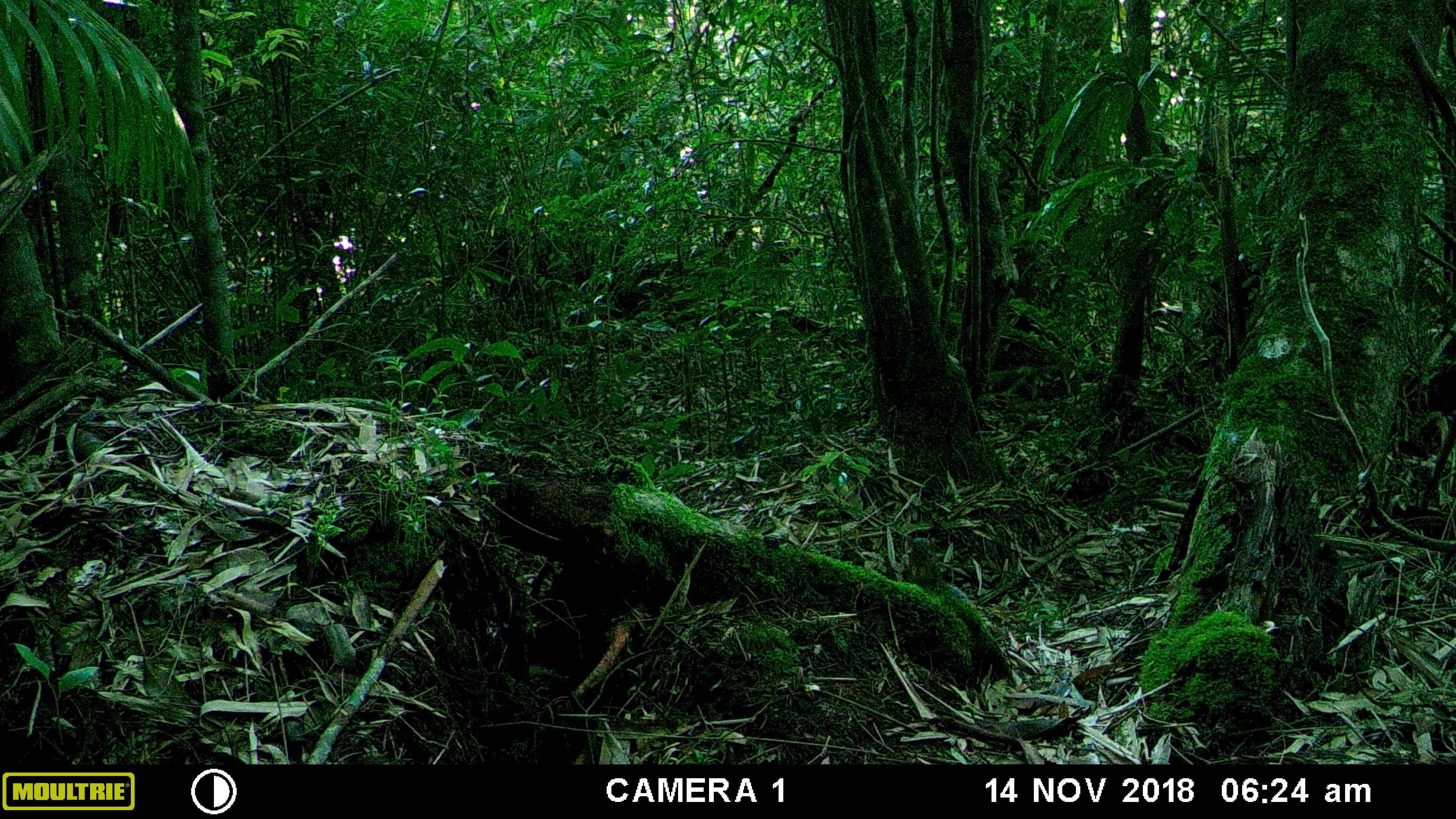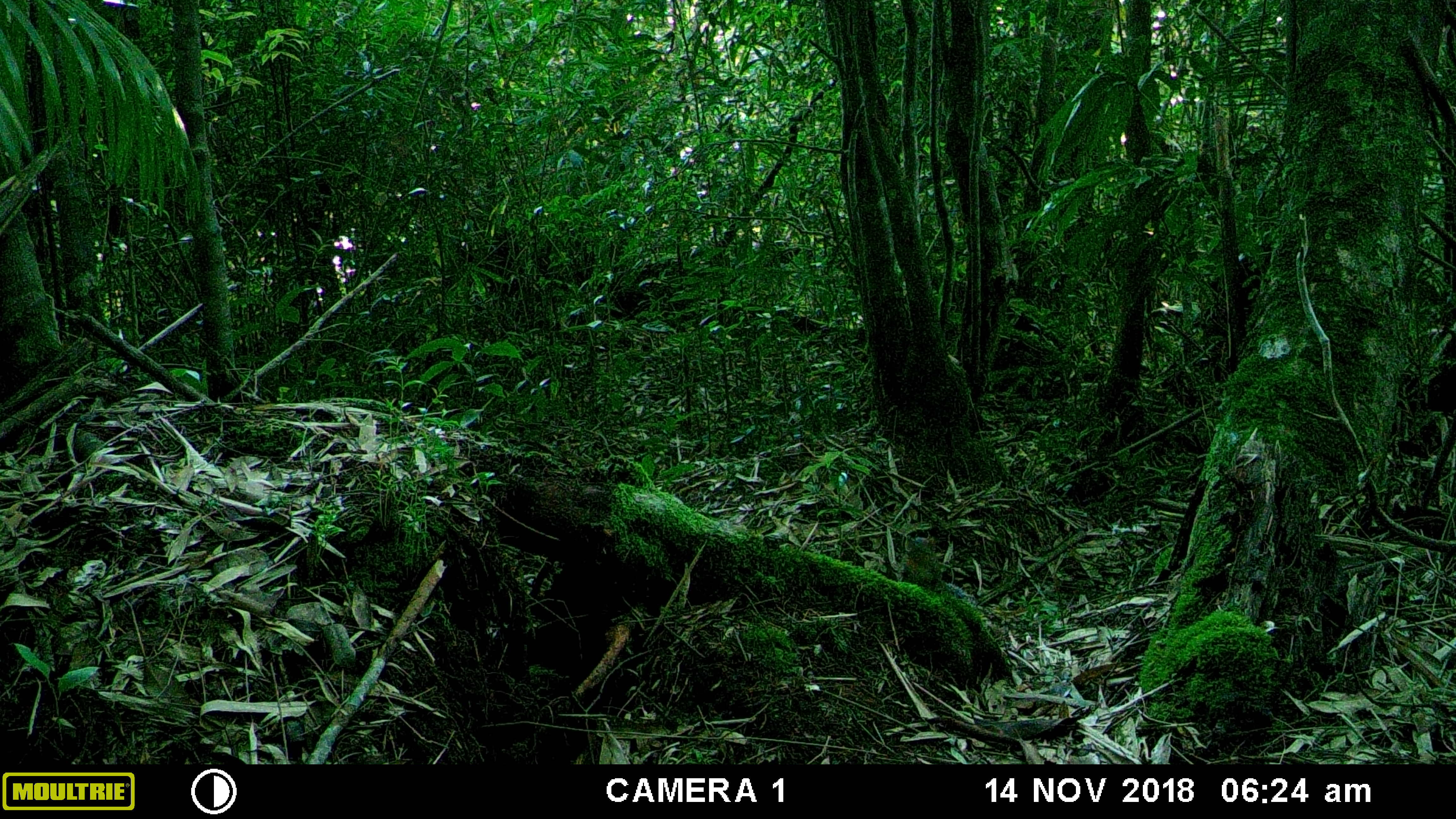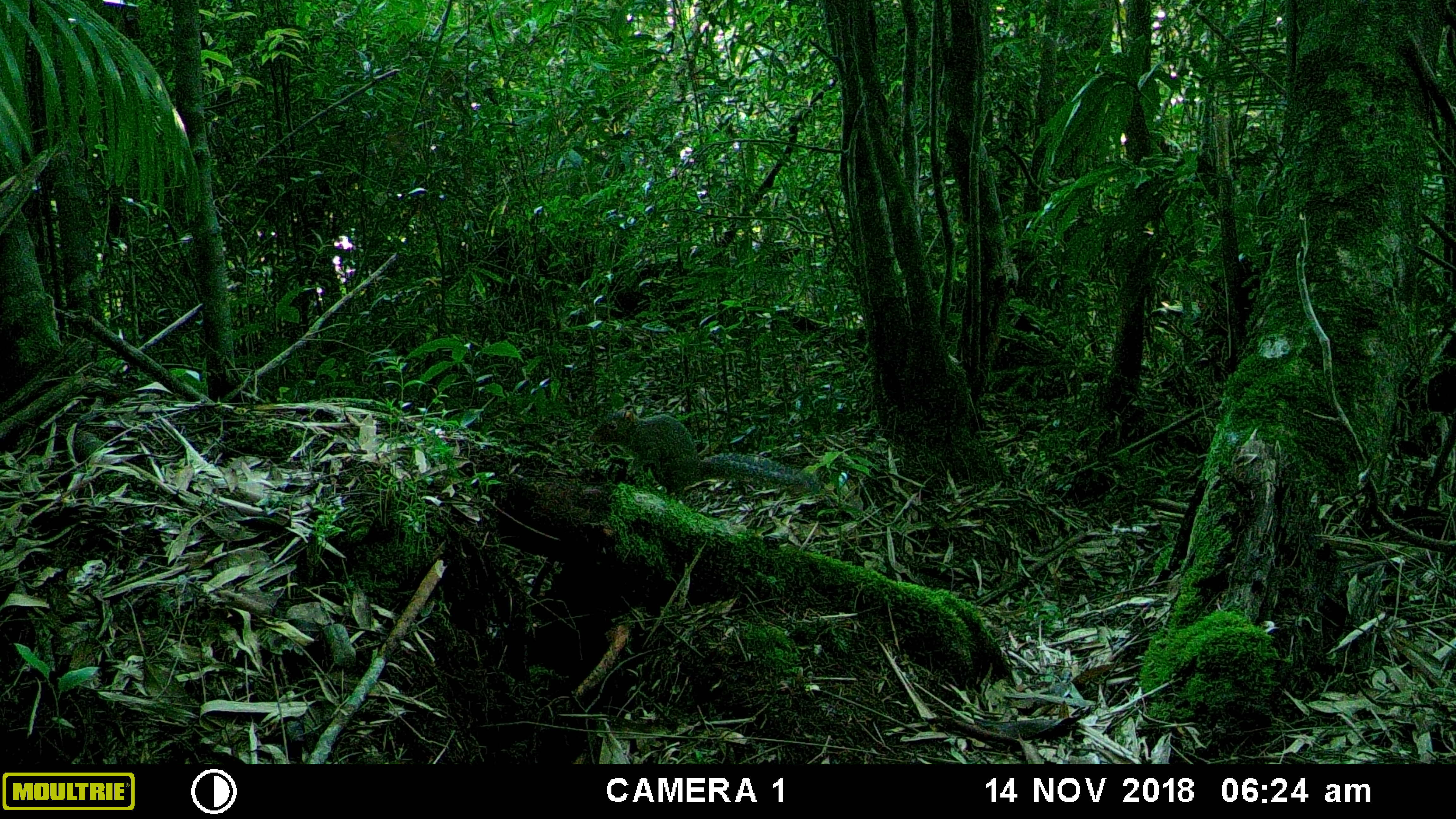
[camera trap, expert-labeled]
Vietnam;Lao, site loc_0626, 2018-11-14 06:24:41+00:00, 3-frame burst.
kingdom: Animalia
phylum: Chordata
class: Mammalia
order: Rodentia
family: Sciuridae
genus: Dremomys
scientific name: Dremomys rufigenis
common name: red-cheeked squirrel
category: red cheeked squirrel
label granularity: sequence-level